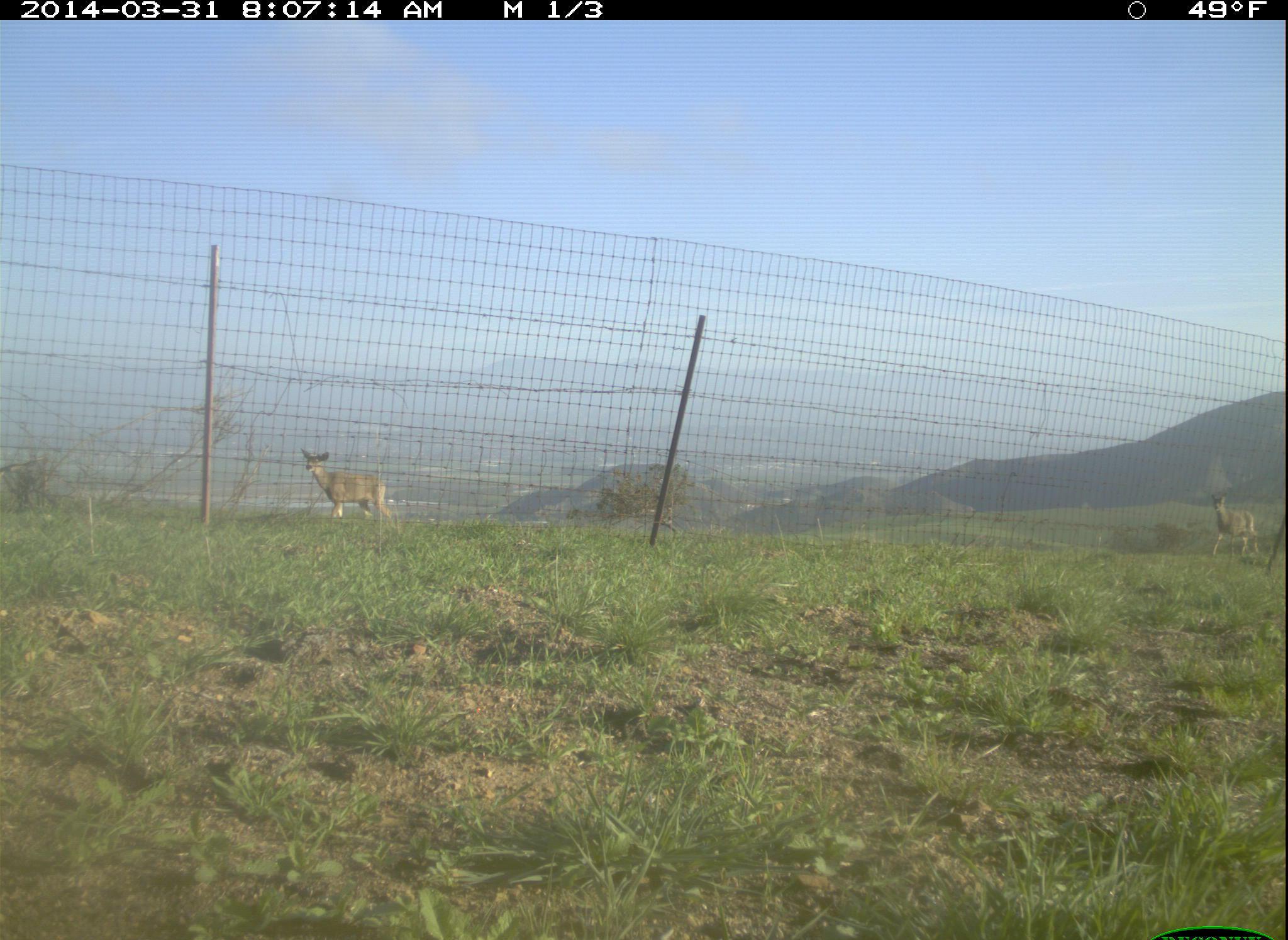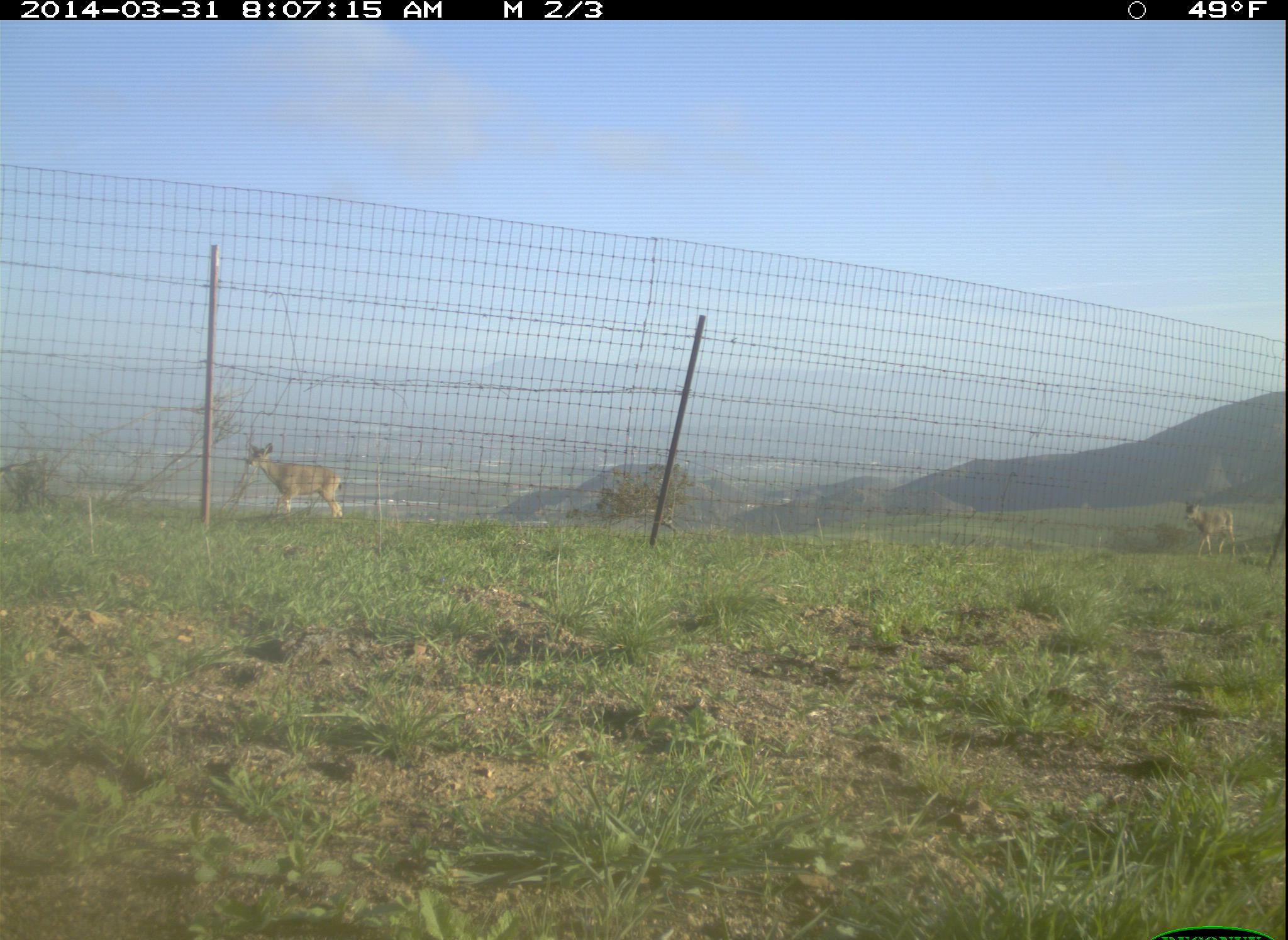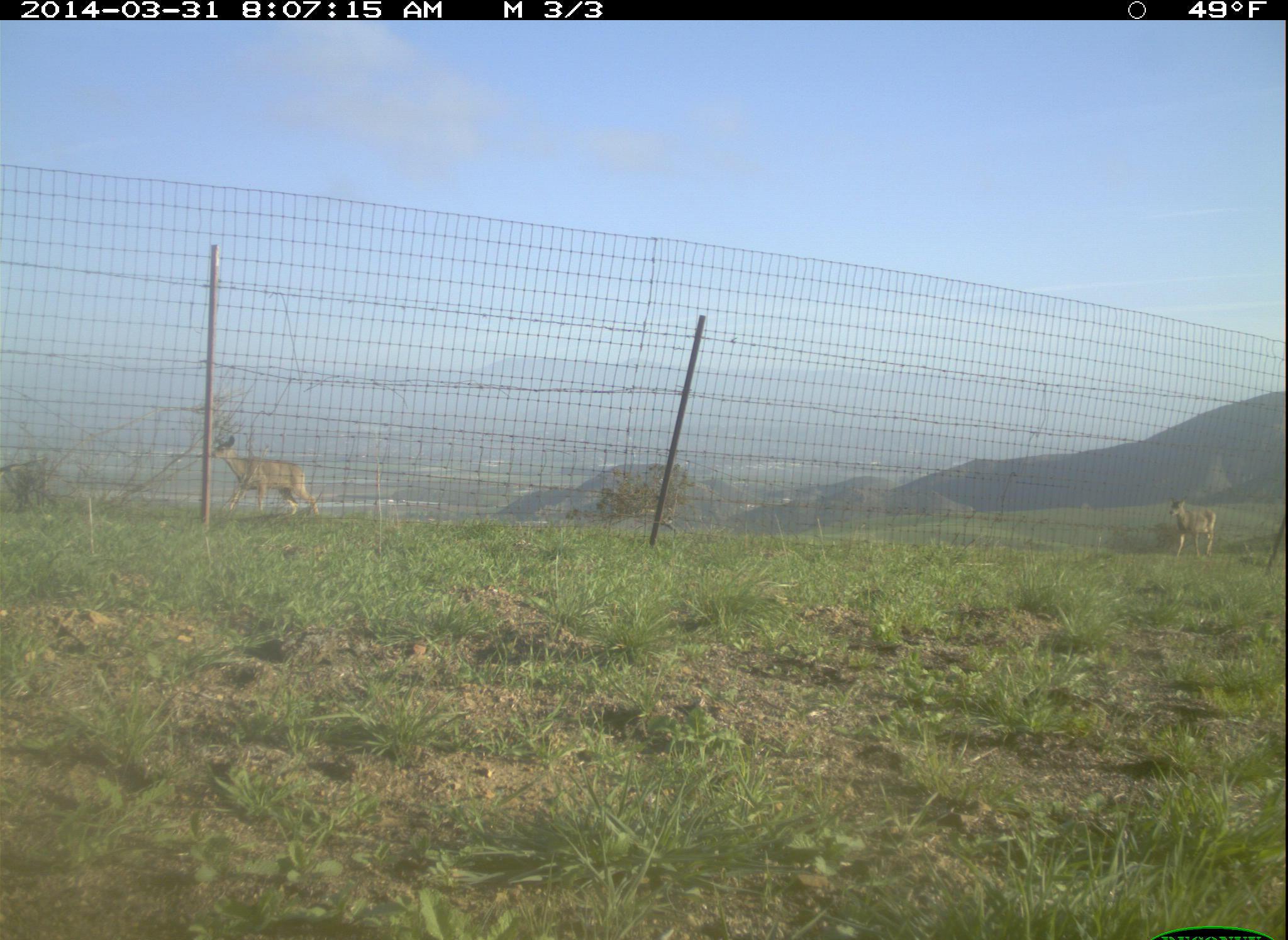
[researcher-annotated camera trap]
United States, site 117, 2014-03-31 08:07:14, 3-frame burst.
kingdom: Animalia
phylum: Chordata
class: Mammalia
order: Artiodactyla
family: Cervidae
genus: Odocoileus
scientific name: Odocoileus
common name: deer